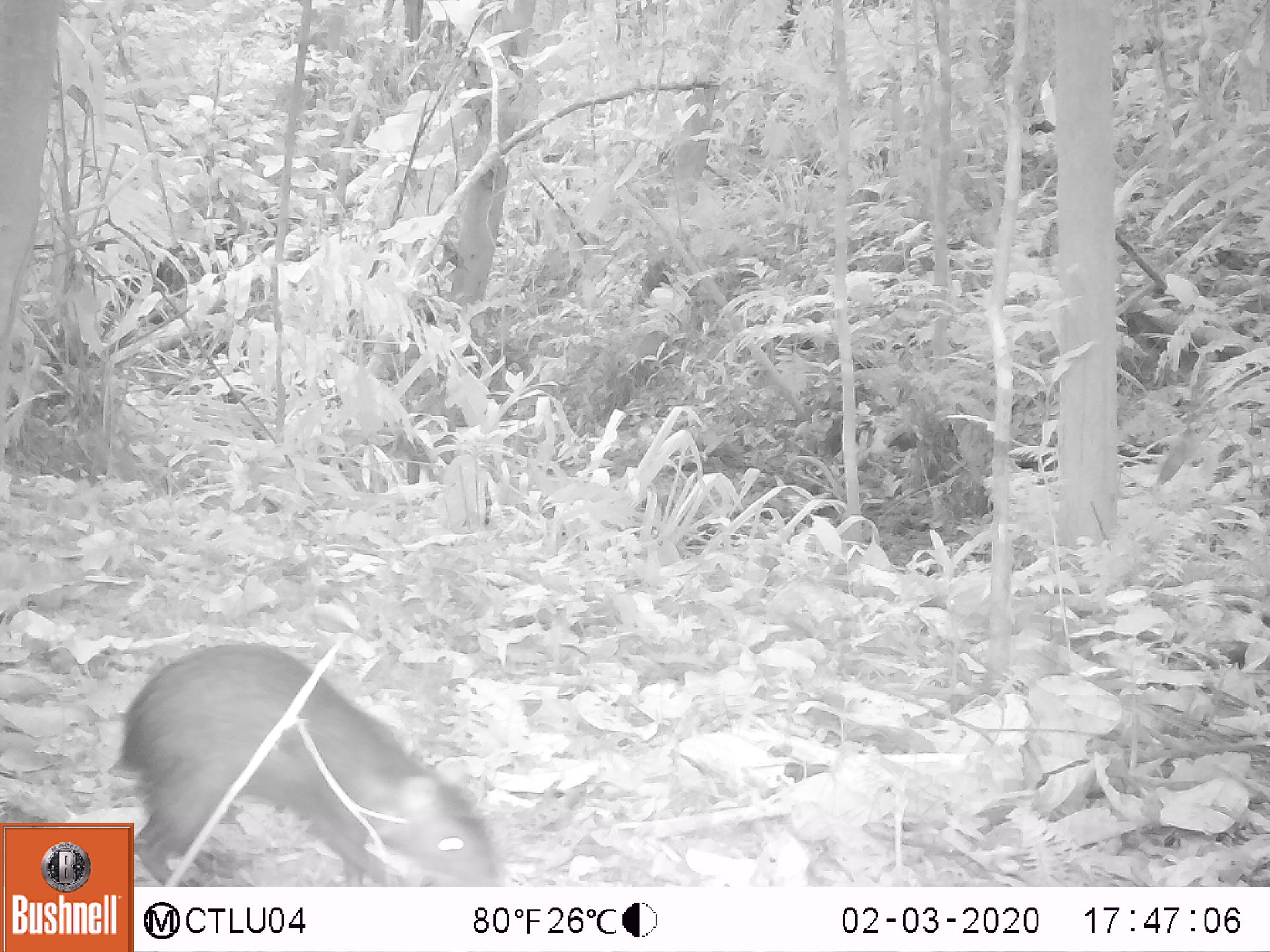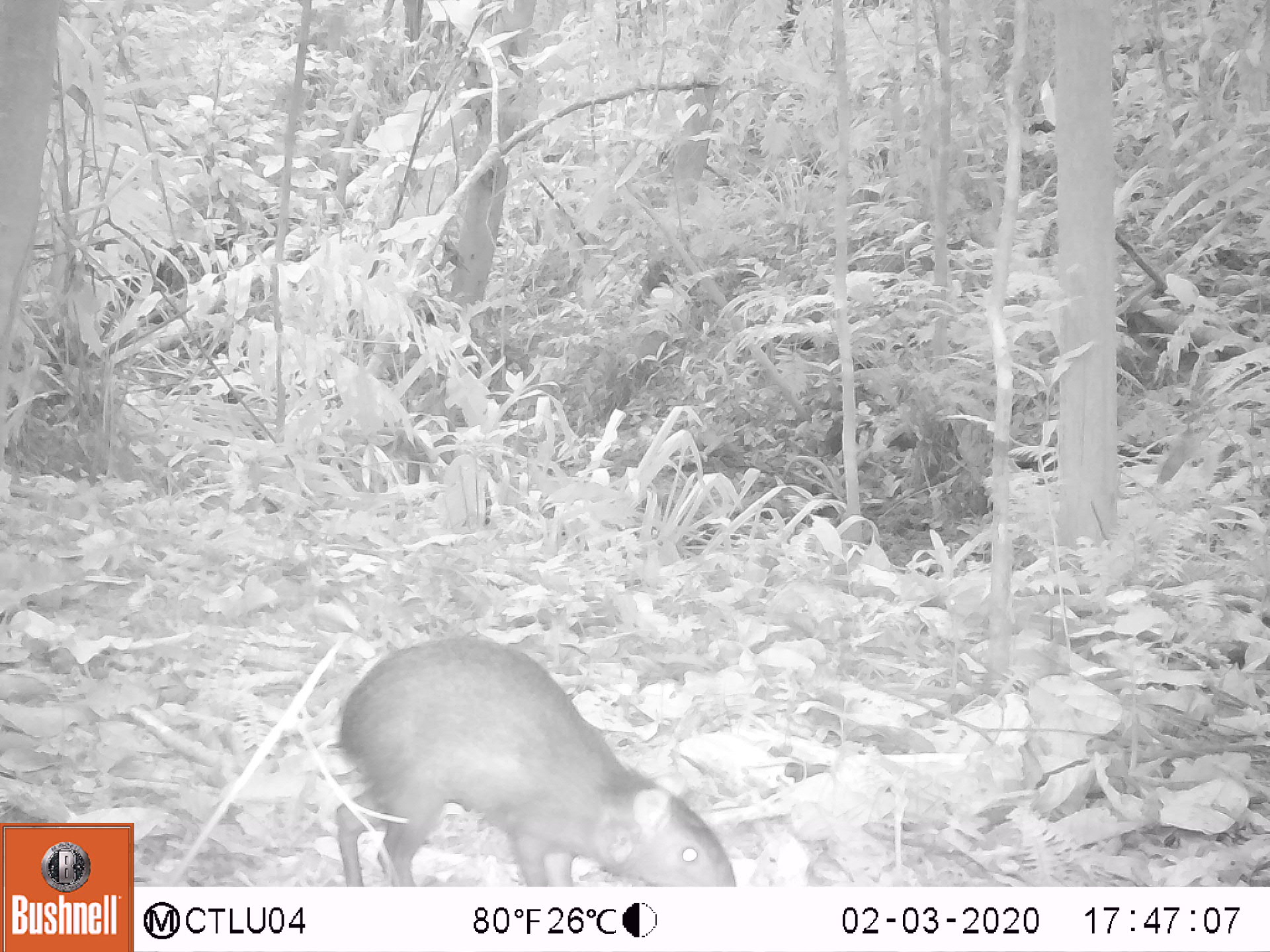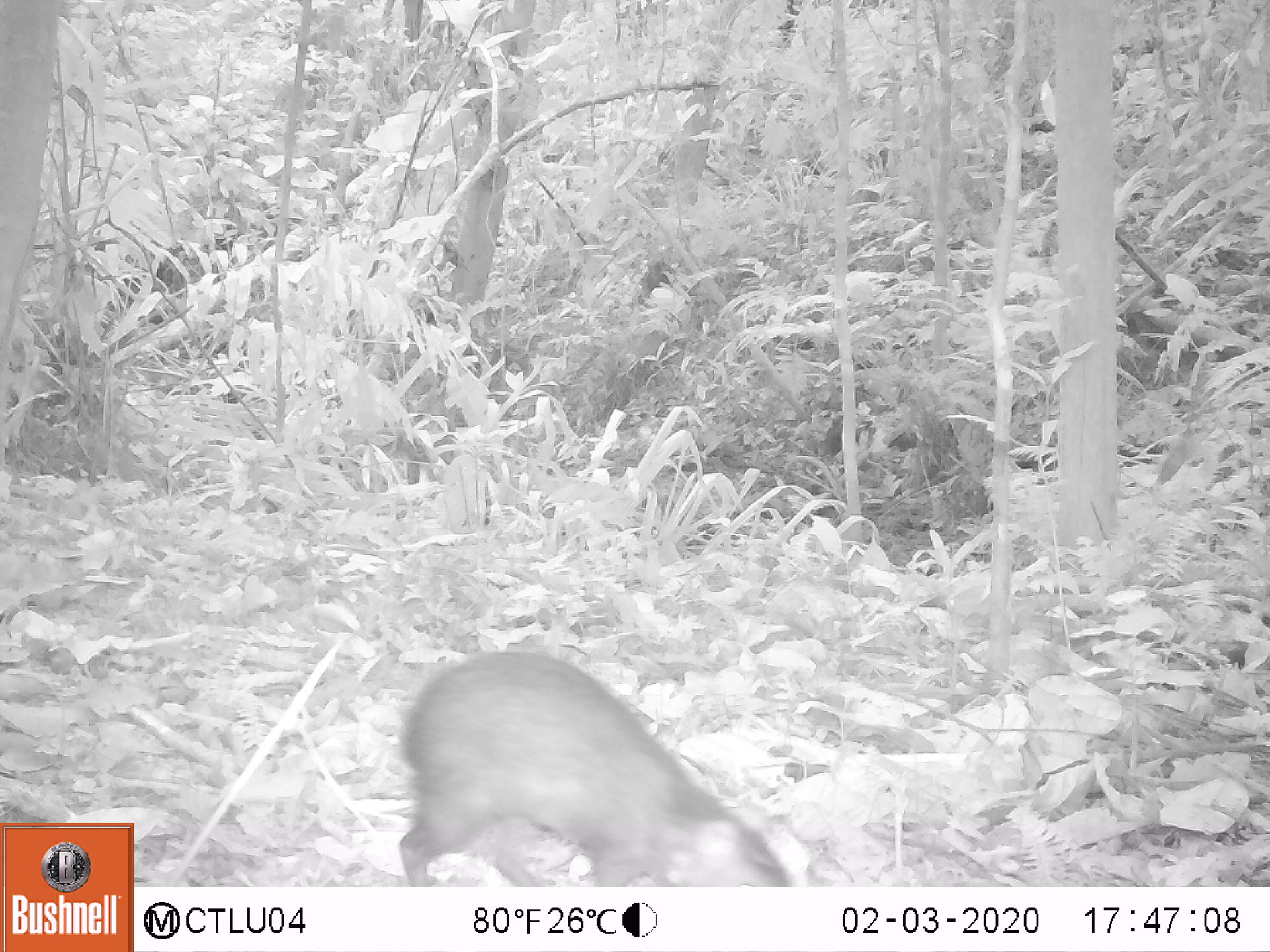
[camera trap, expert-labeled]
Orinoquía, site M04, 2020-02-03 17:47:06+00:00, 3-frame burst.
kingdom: Animalia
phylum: Chordata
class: Mammalia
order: Rodentia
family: Dasyproctidae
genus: Dasyprocta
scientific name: Dasyprocta fuliginosa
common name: black agouti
Black agouti (Dasyprocta fuliginosa).